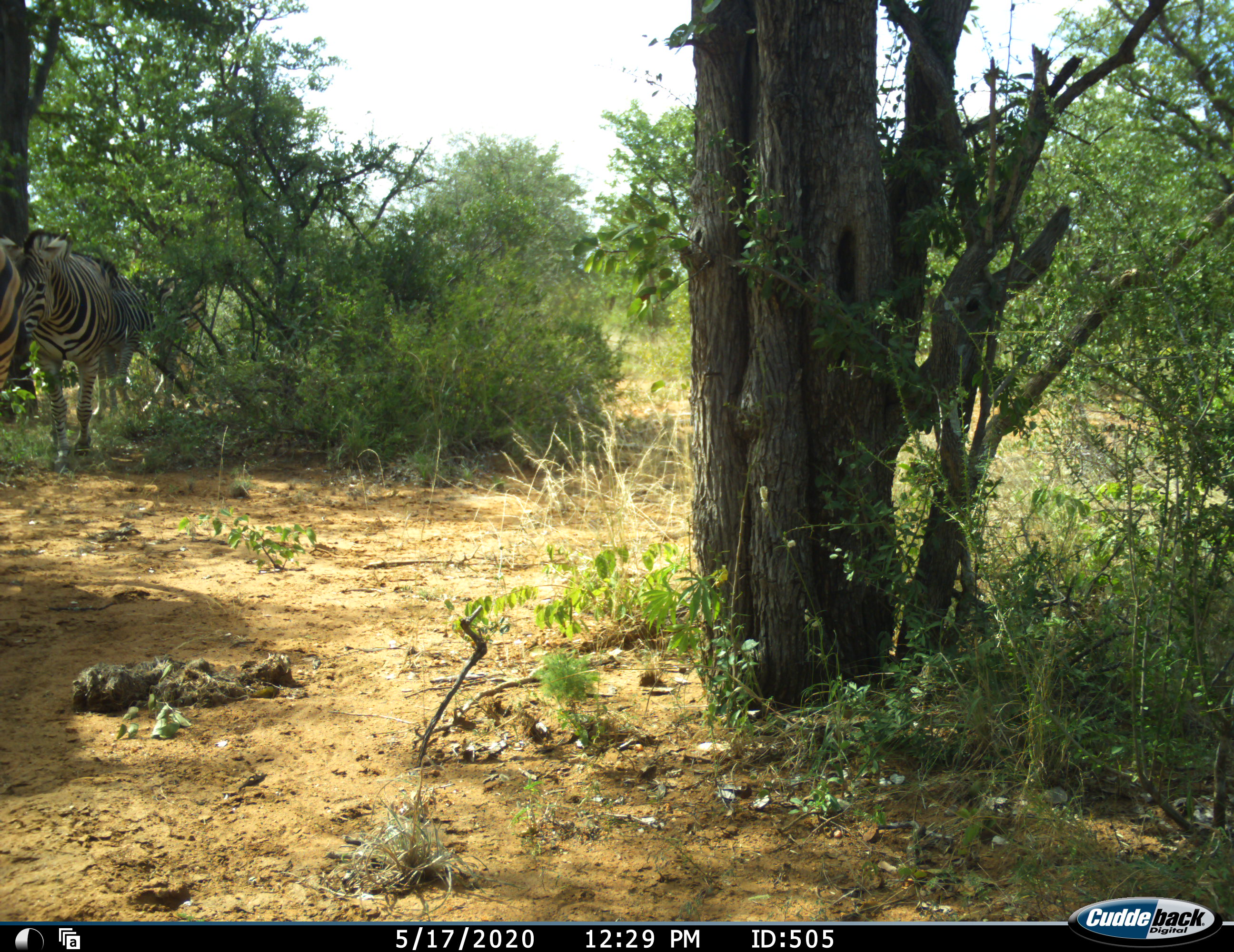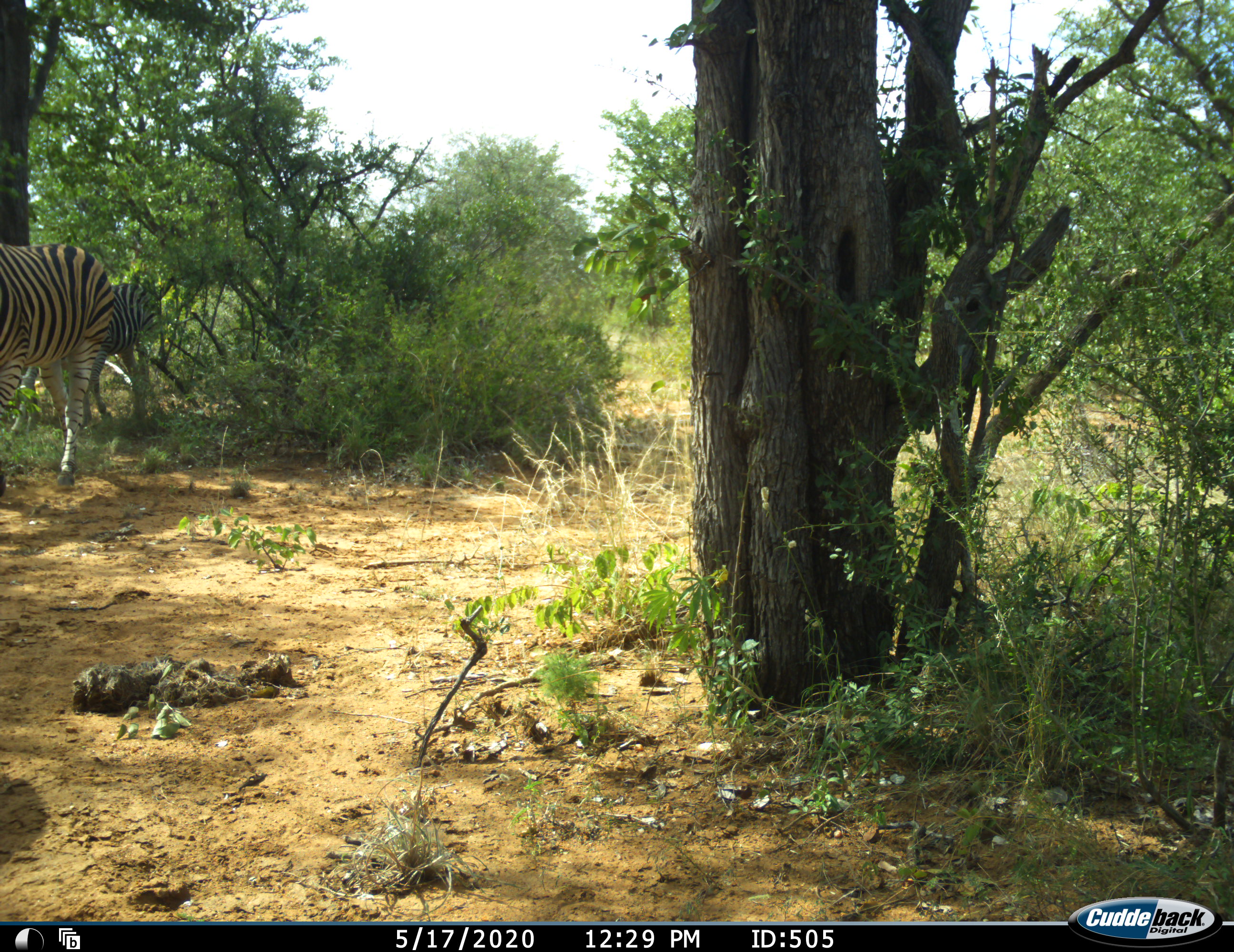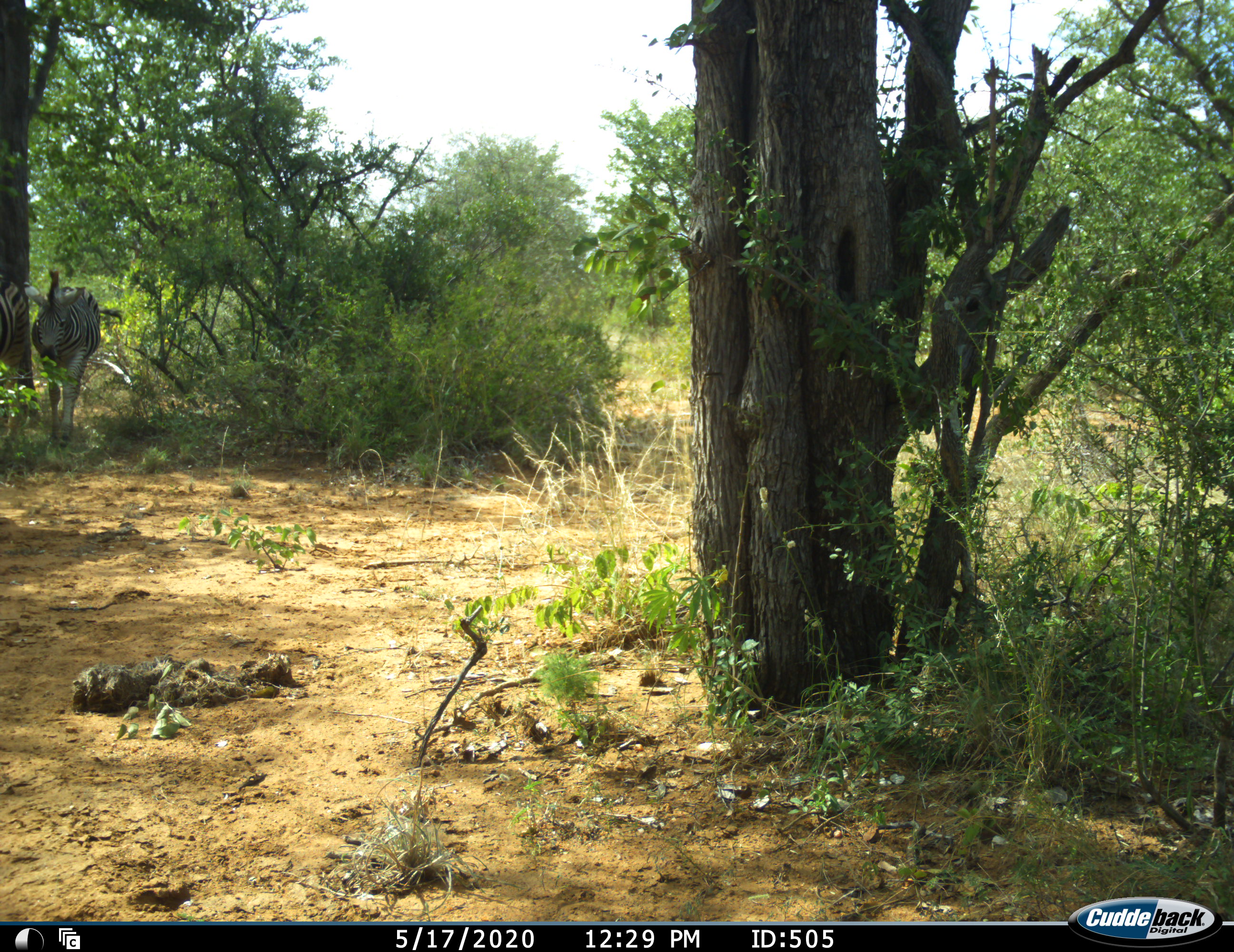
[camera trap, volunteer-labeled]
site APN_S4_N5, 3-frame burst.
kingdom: Animalia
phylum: Chordata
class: Mammalia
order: Perissodactyla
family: Equidae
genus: Equus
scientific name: Equus quagga burchellii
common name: burchell's zebra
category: zebraburchells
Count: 3.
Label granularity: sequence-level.